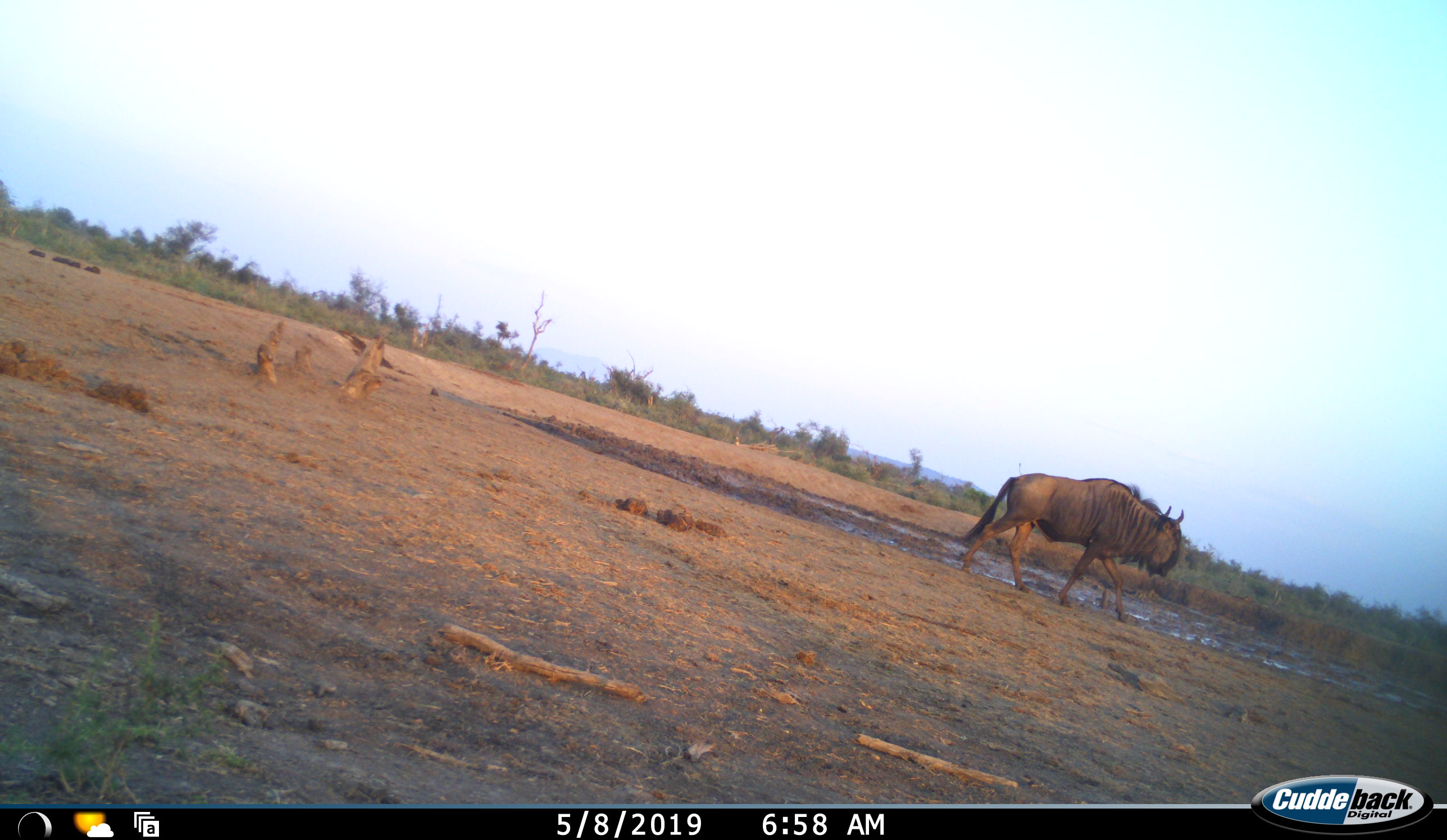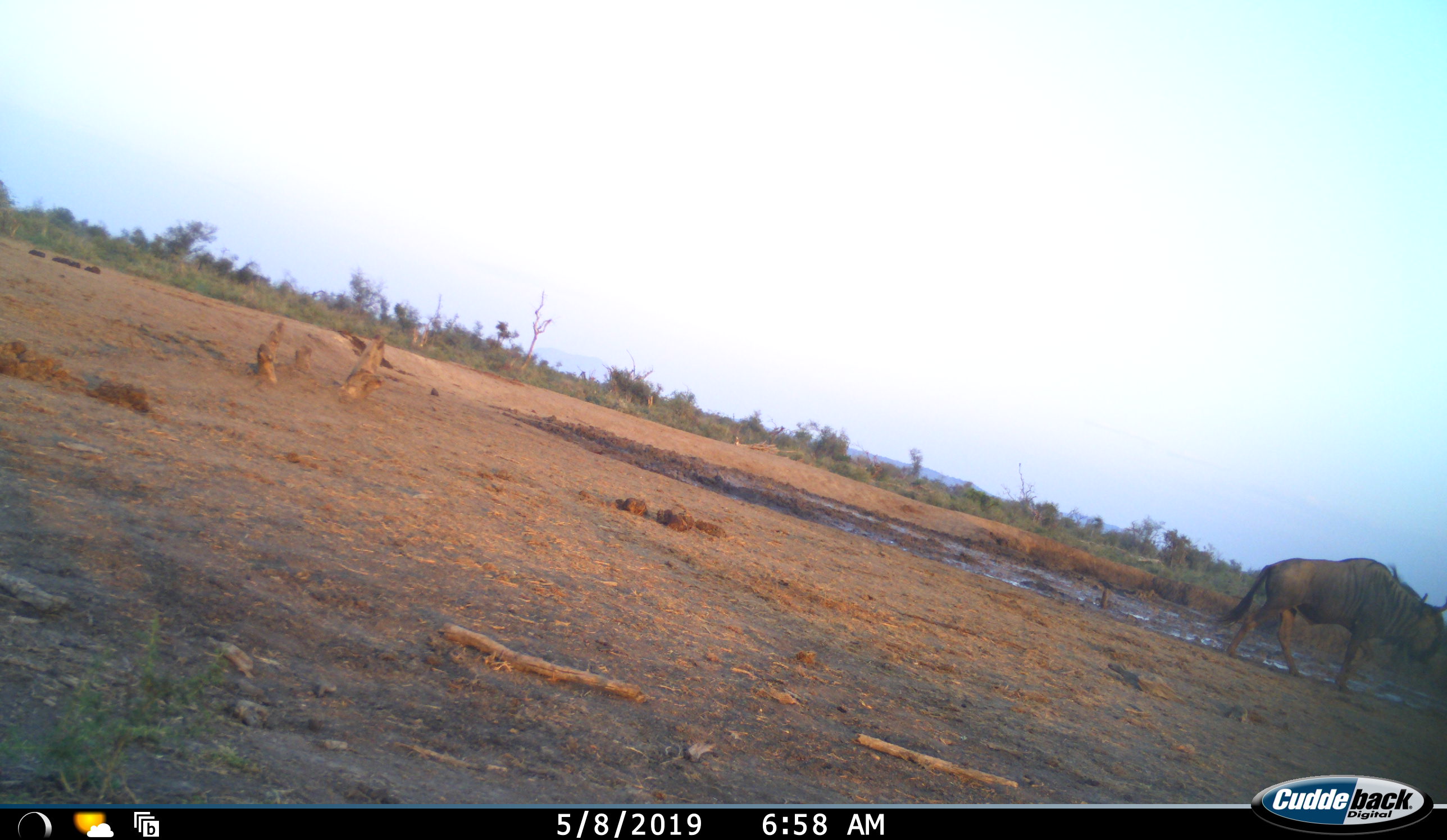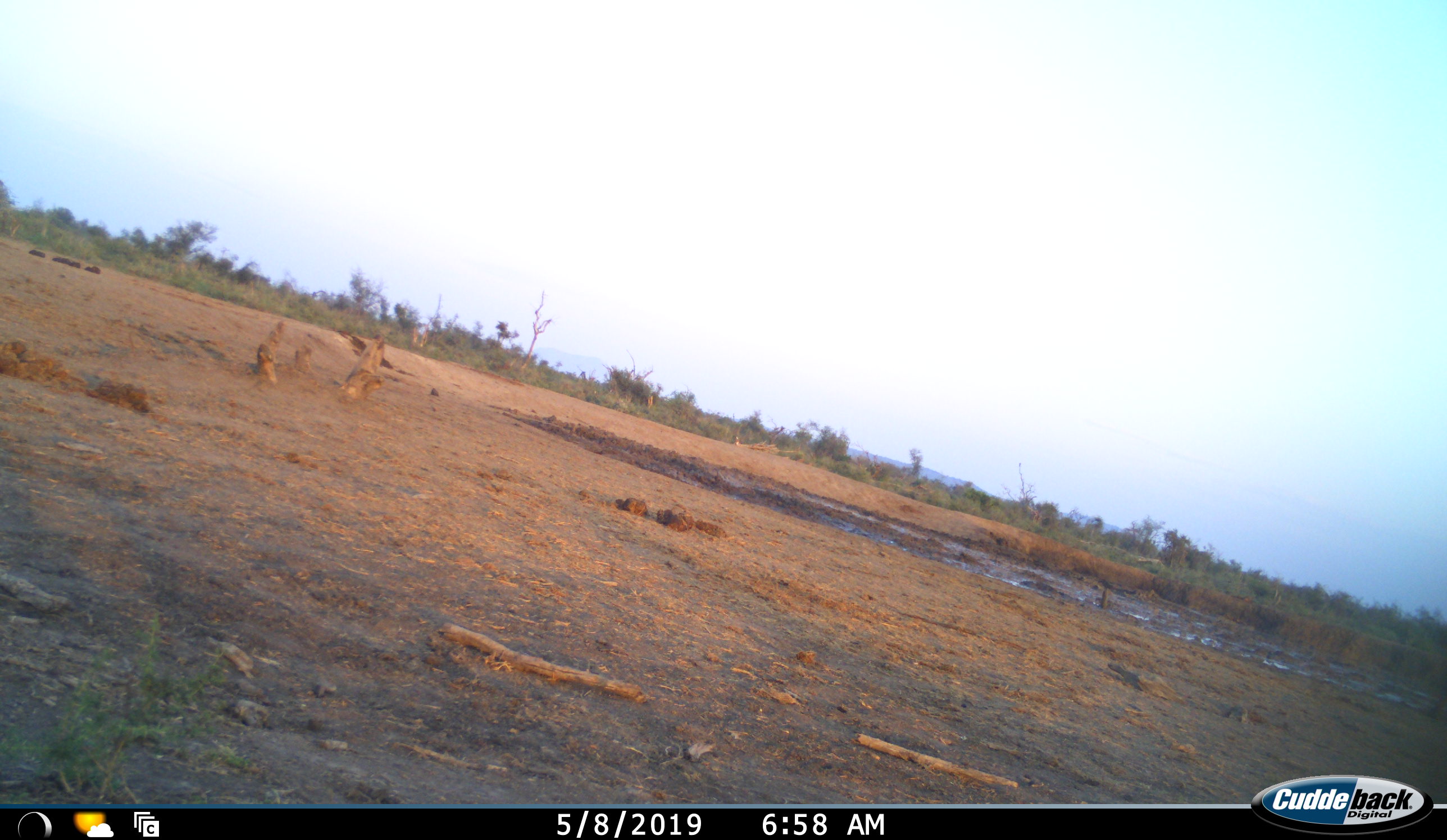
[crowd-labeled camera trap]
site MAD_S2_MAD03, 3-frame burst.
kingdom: Animalia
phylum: Chordata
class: Mammalia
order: Artiodactyla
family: Bovidae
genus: Connochaetes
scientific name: Connochaetes taurinus taurinus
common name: blue wildebeest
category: wildebeestblue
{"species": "wildebeestblue (blue wildebeest) (Connochaetes taurinus taurinus)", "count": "1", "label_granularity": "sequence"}